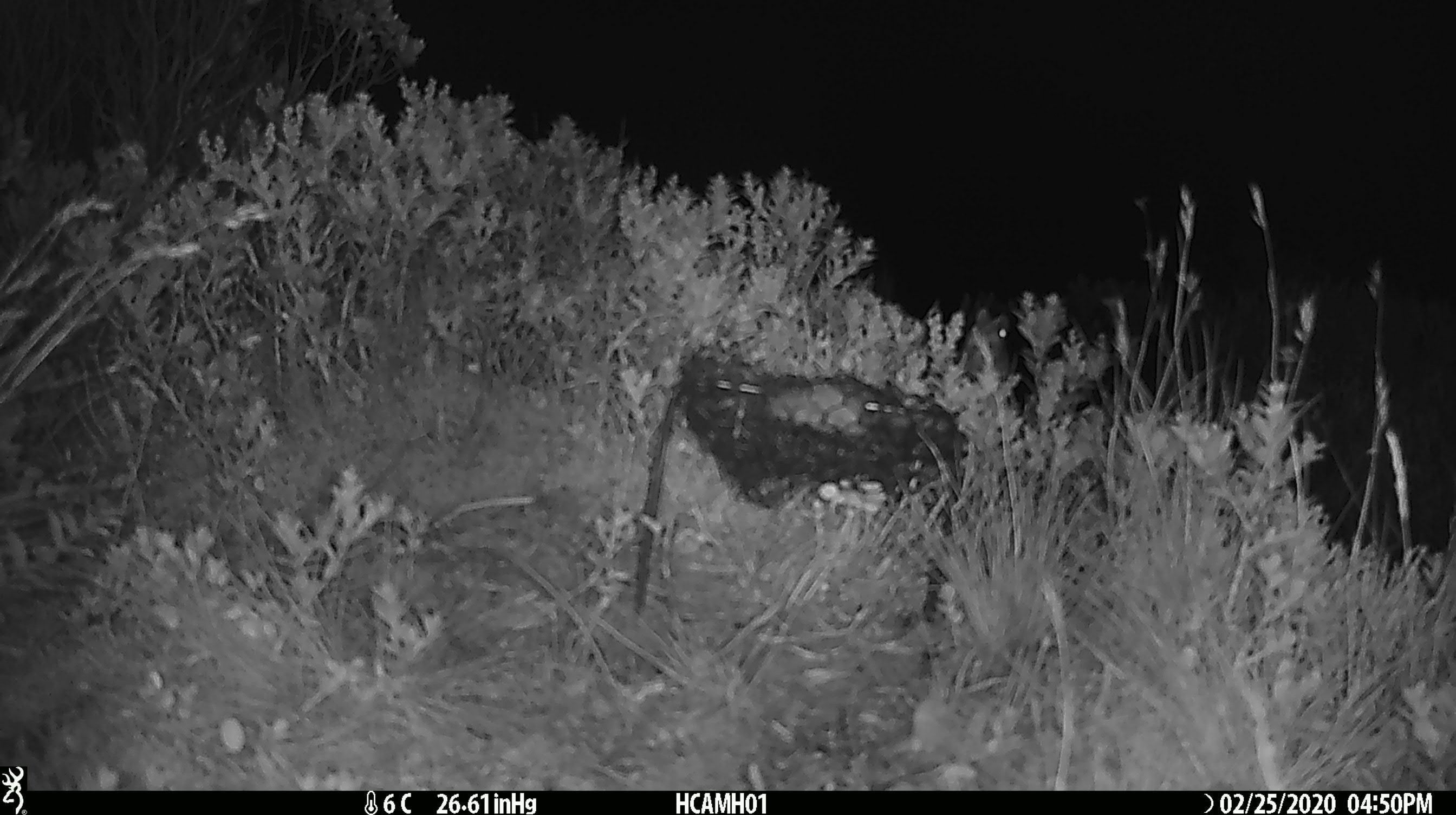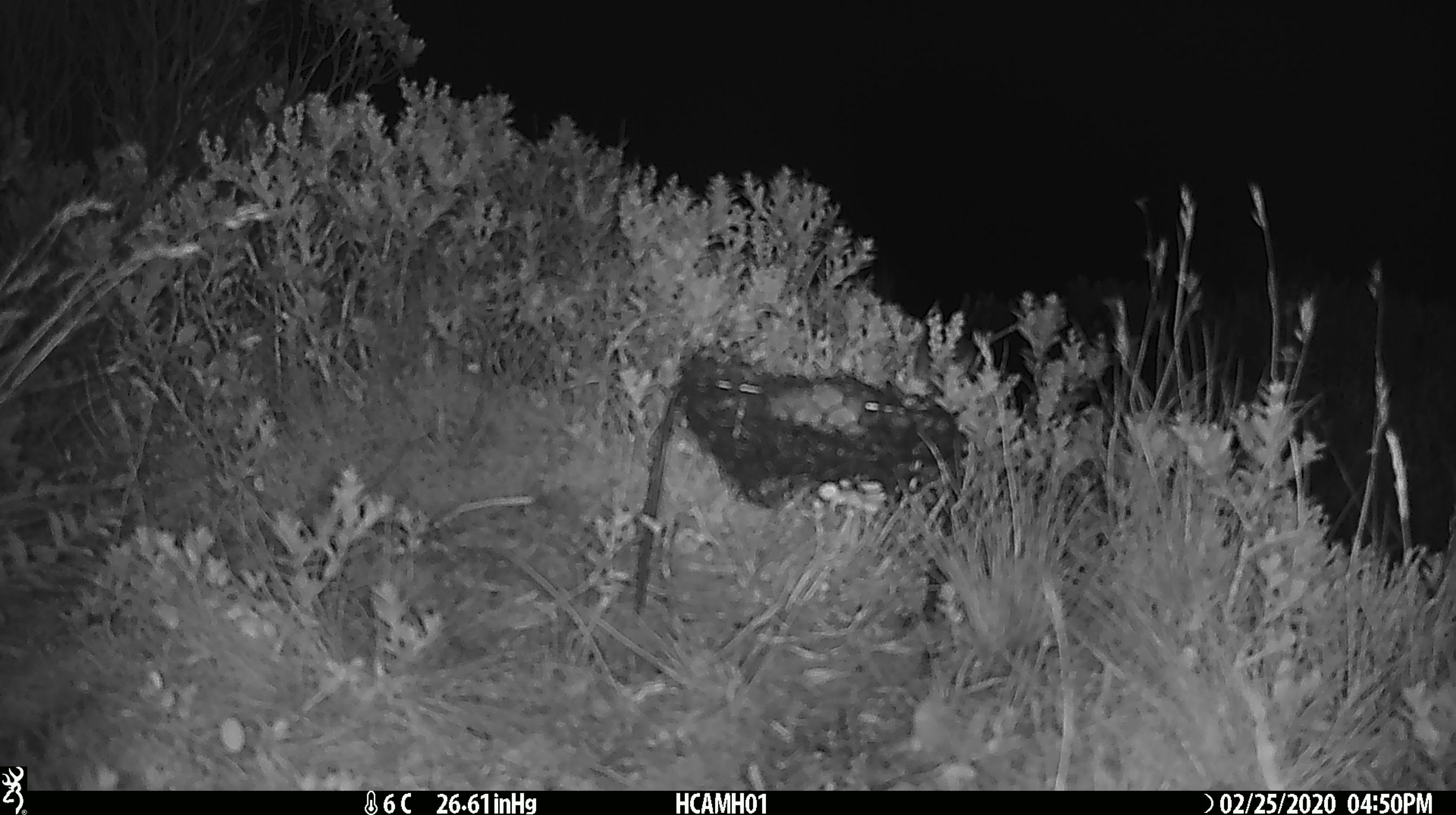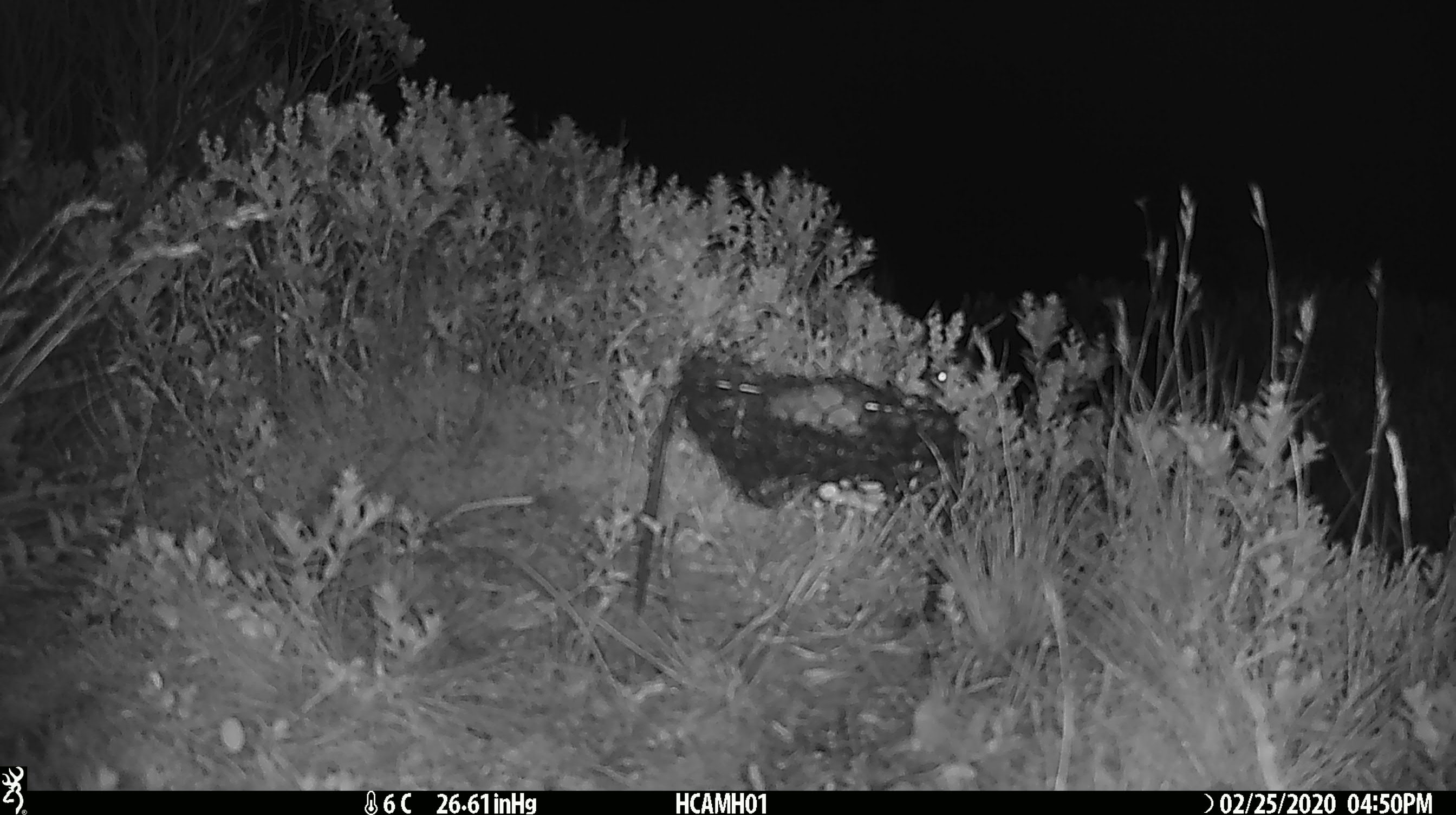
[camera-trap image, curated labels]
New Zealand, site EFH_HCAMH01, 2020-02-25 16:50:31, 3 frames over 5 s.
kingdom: Animalia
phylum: Chordata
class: Mammalia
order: Rodentia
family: Muridae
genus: Mus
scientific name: Mus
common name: mouse